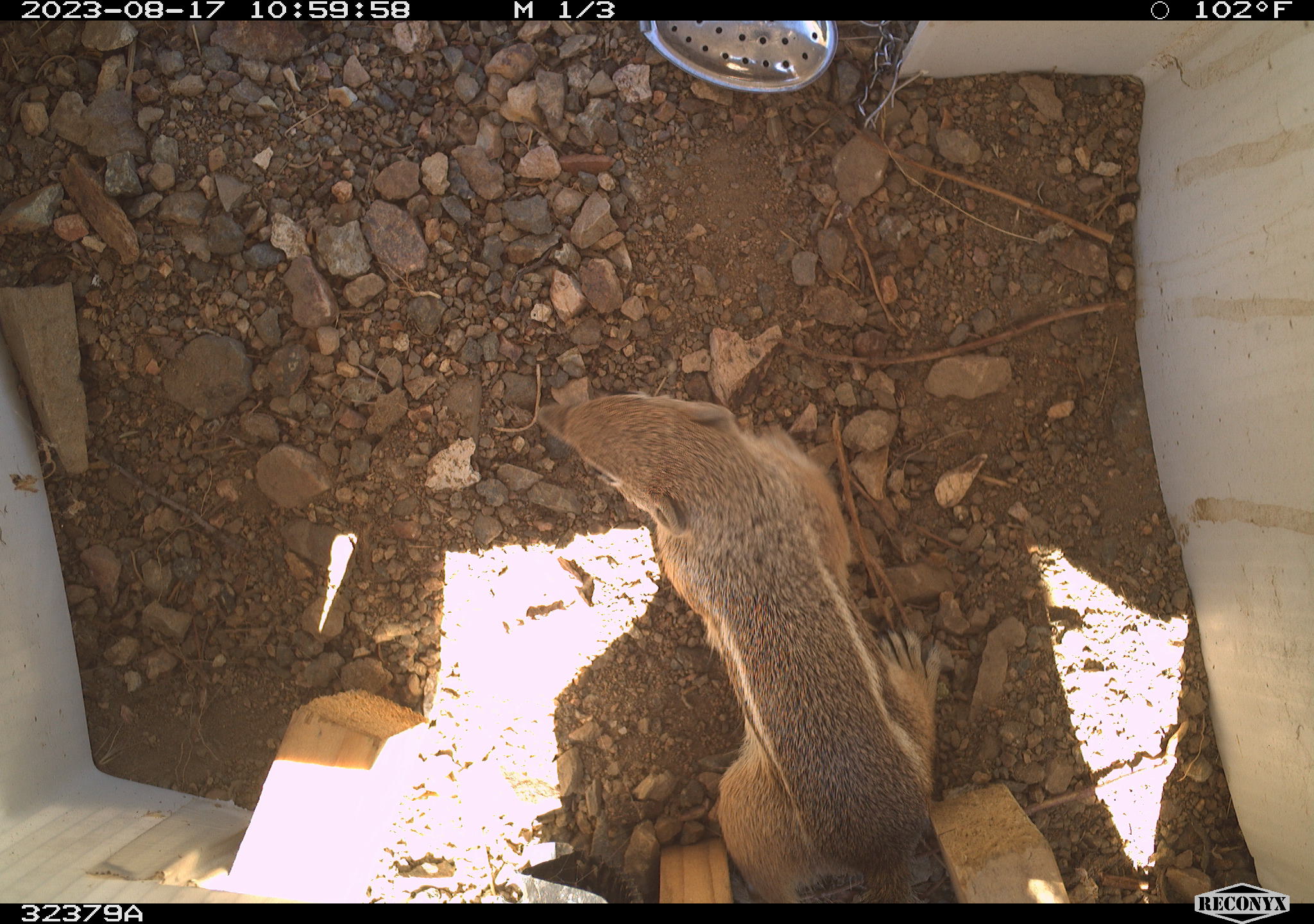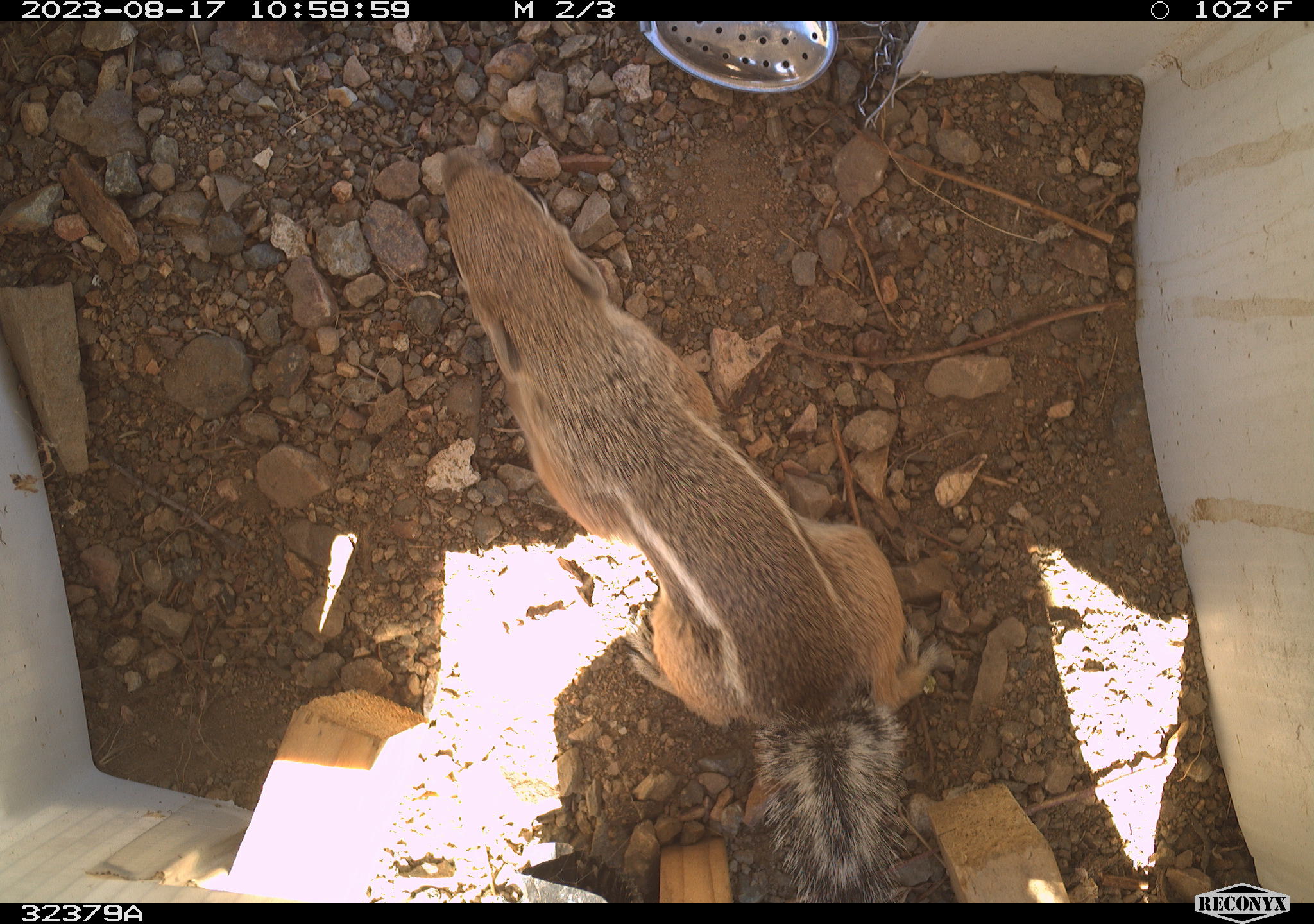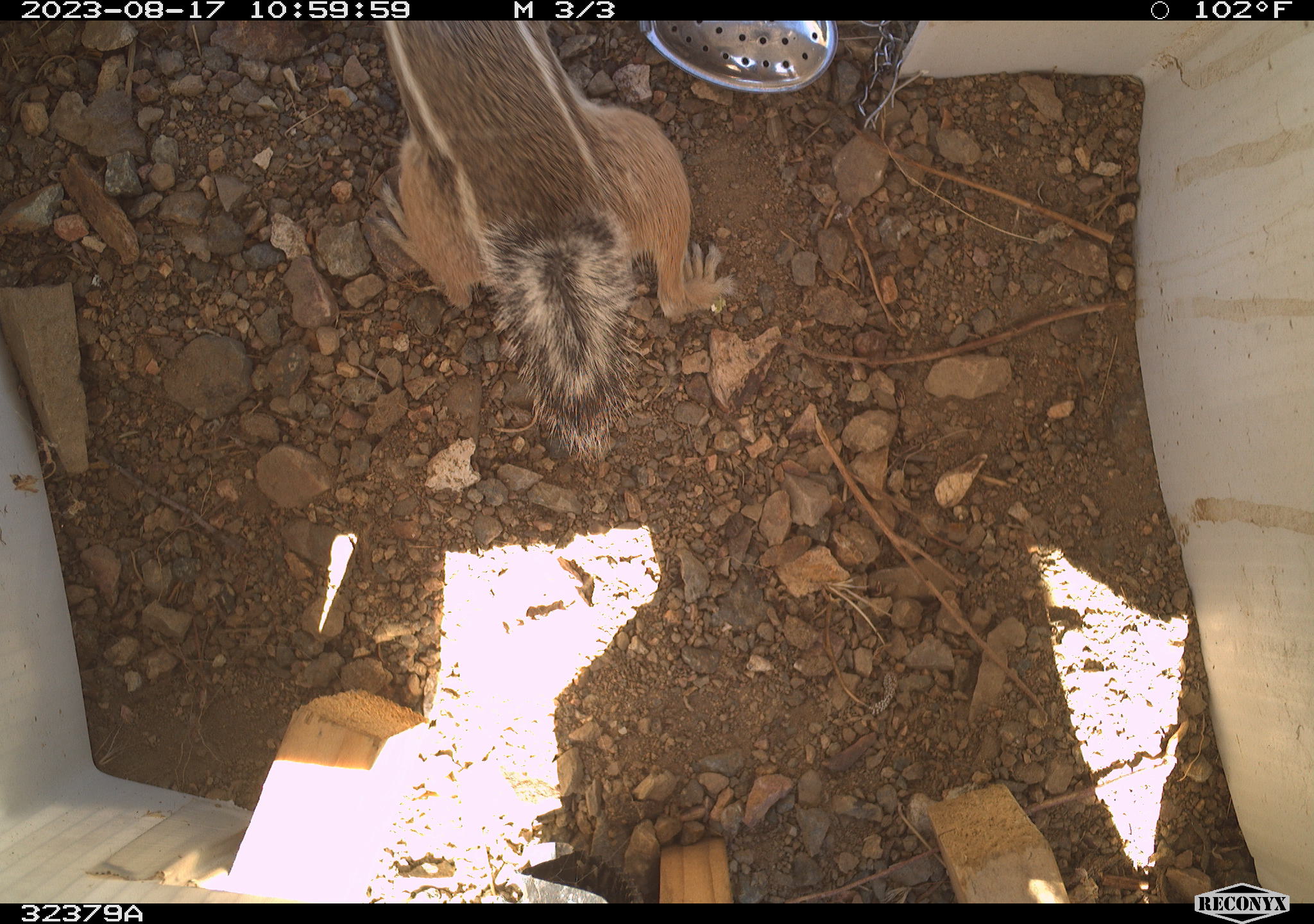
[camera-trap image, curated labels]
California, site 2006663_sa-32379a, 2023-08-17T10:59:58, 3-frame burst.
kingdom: Animalia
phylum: Chordata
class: Mammalia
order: Rodentia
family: Sciuridae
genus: Ammospermophilus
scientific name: Ammospermophilus leucurus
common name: white-tailed antelope squirrel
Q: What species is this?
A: White-tailed antelope squirrel (Ammospermophilus leucurus).